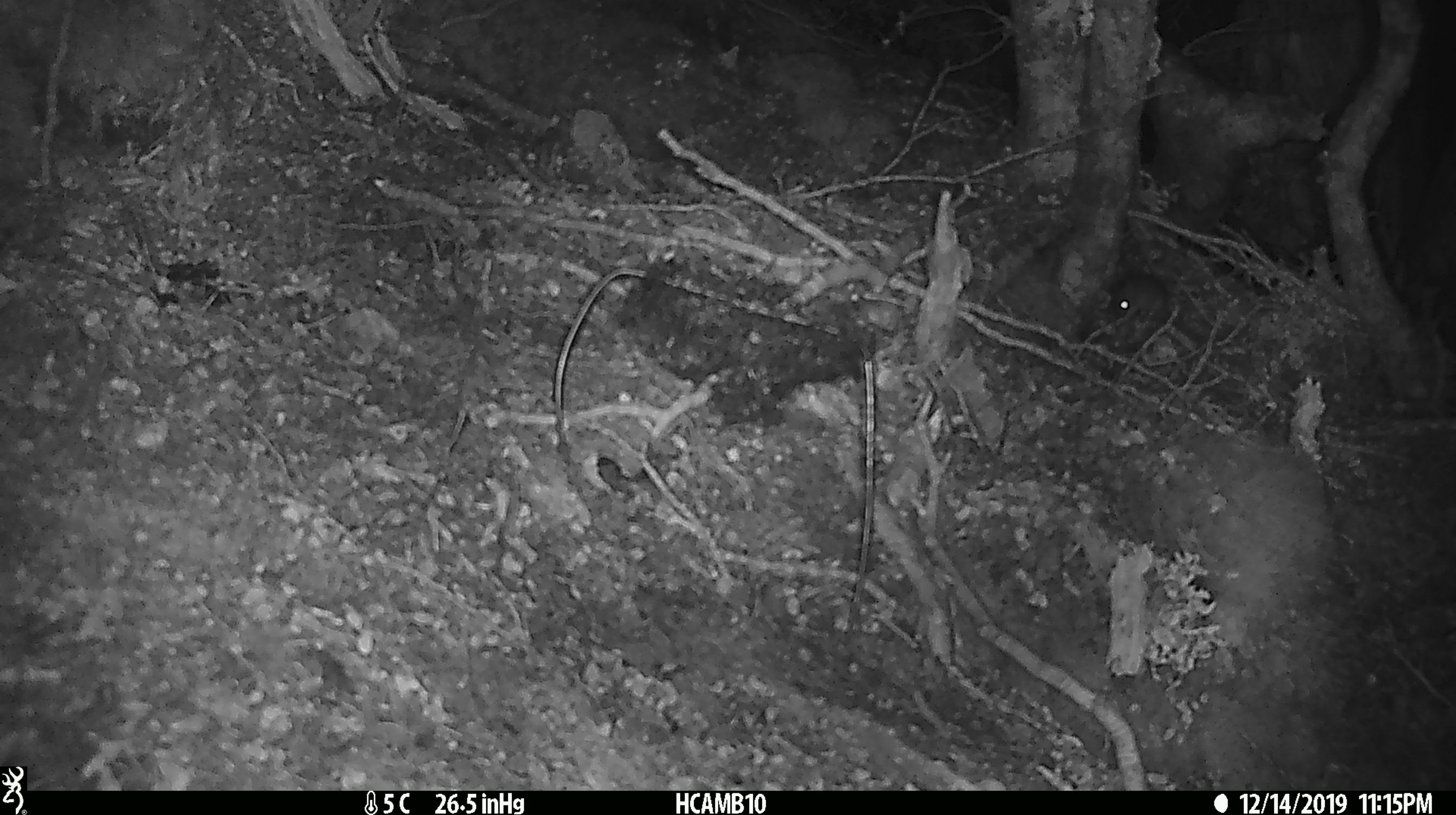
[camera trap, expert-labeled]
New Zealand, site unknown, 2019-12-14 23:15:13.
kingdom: Animalia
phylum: Chordata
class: Mammalia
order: Rodentia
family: Muridae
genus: Mus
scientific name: Mus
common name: mouse